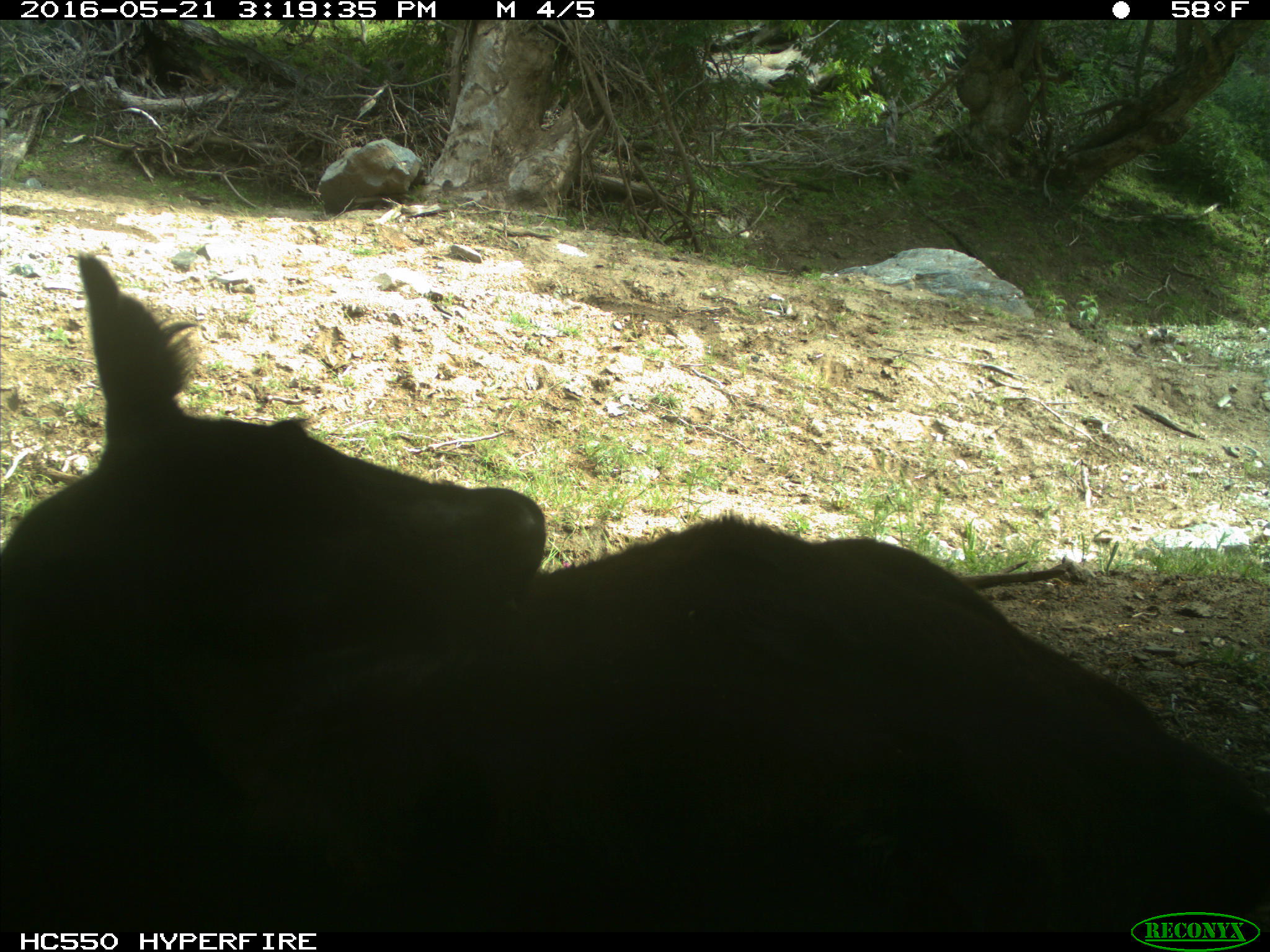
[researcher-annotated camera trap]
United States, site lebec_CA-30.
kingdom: Animalia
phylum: Chordata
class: Mammalia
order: Artiodactyla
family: Bovidae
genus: Bos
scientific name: Bos taurus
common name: domestic cow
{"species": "Bos taurus (domestic cow)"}